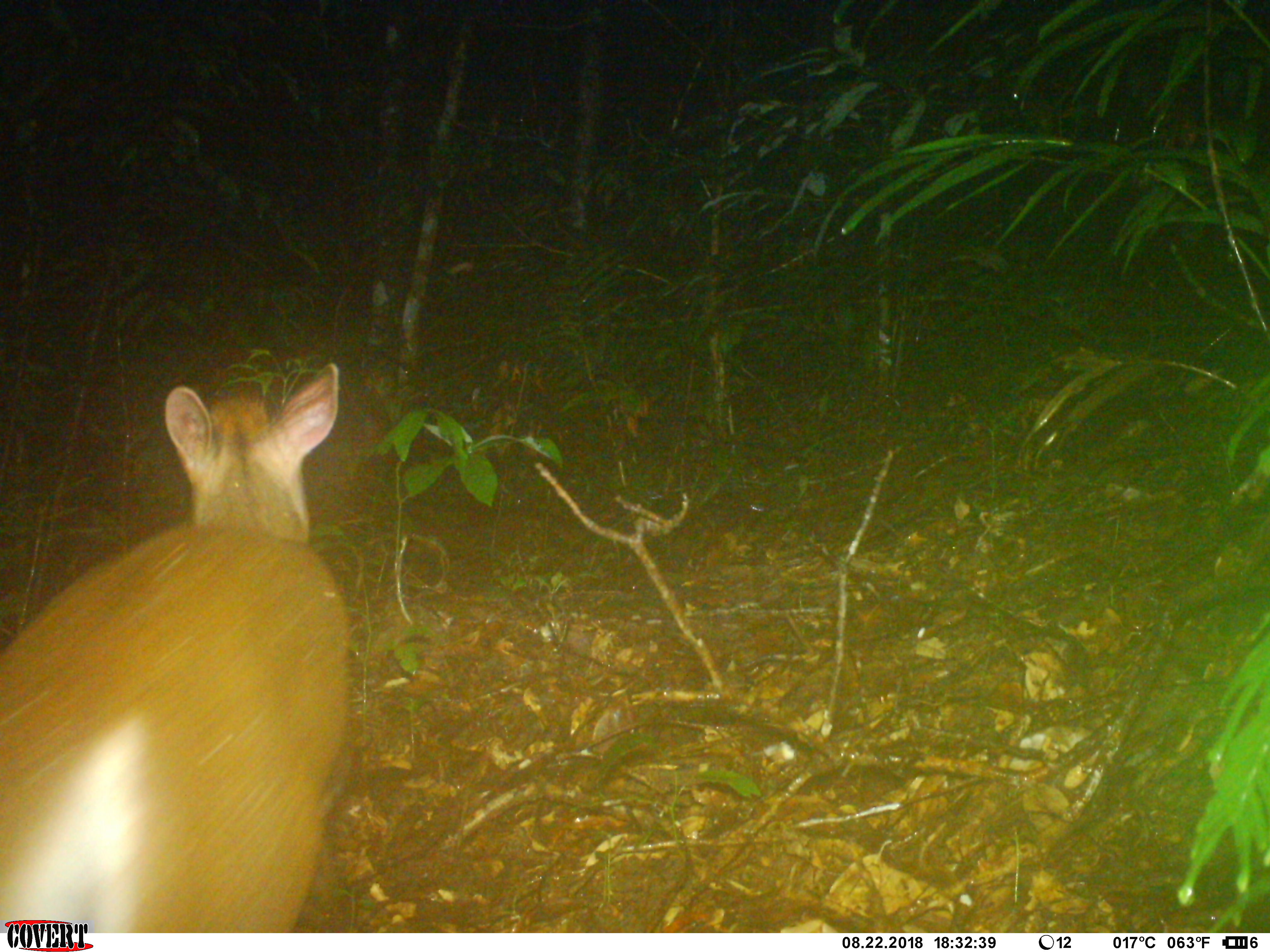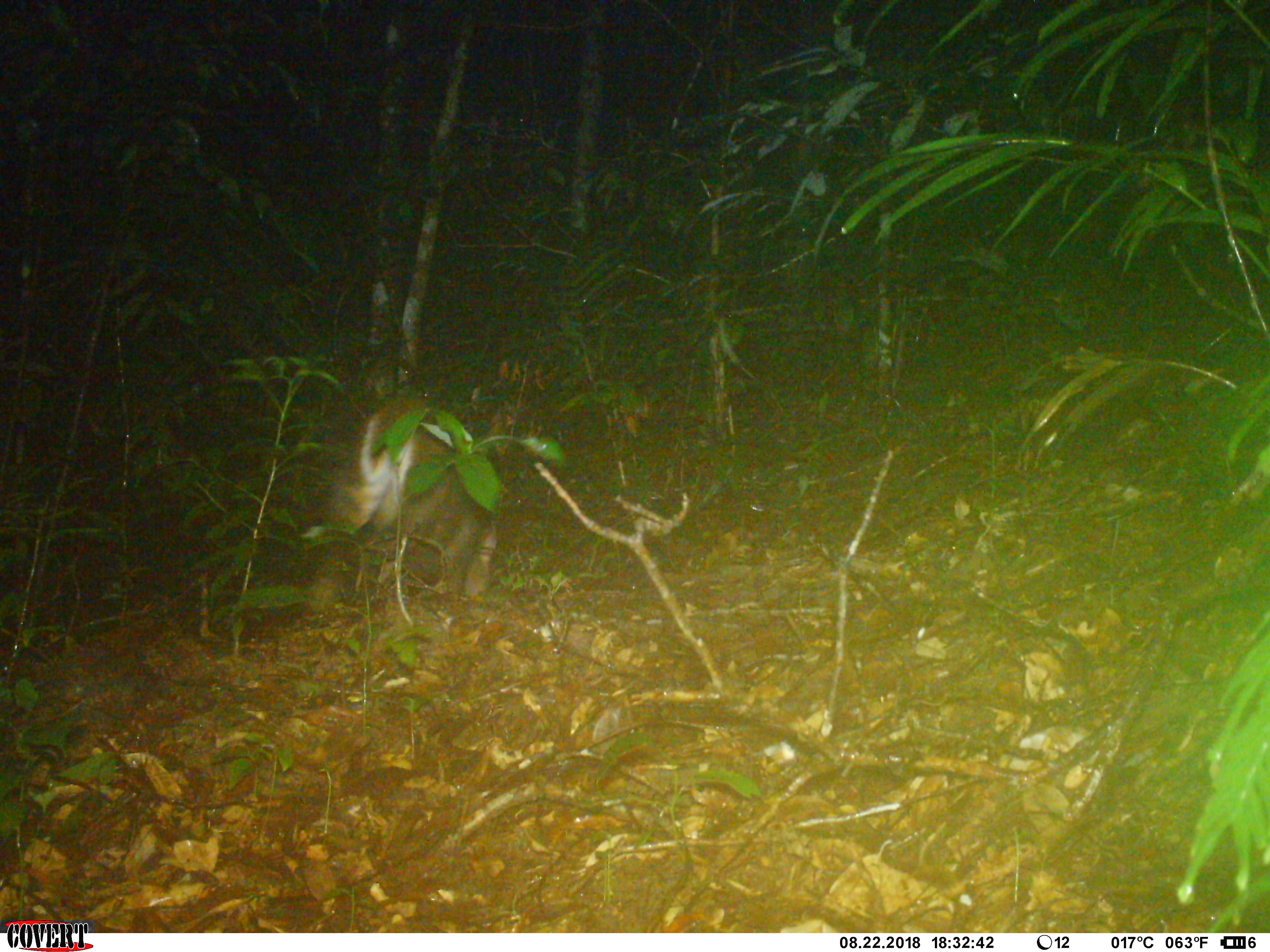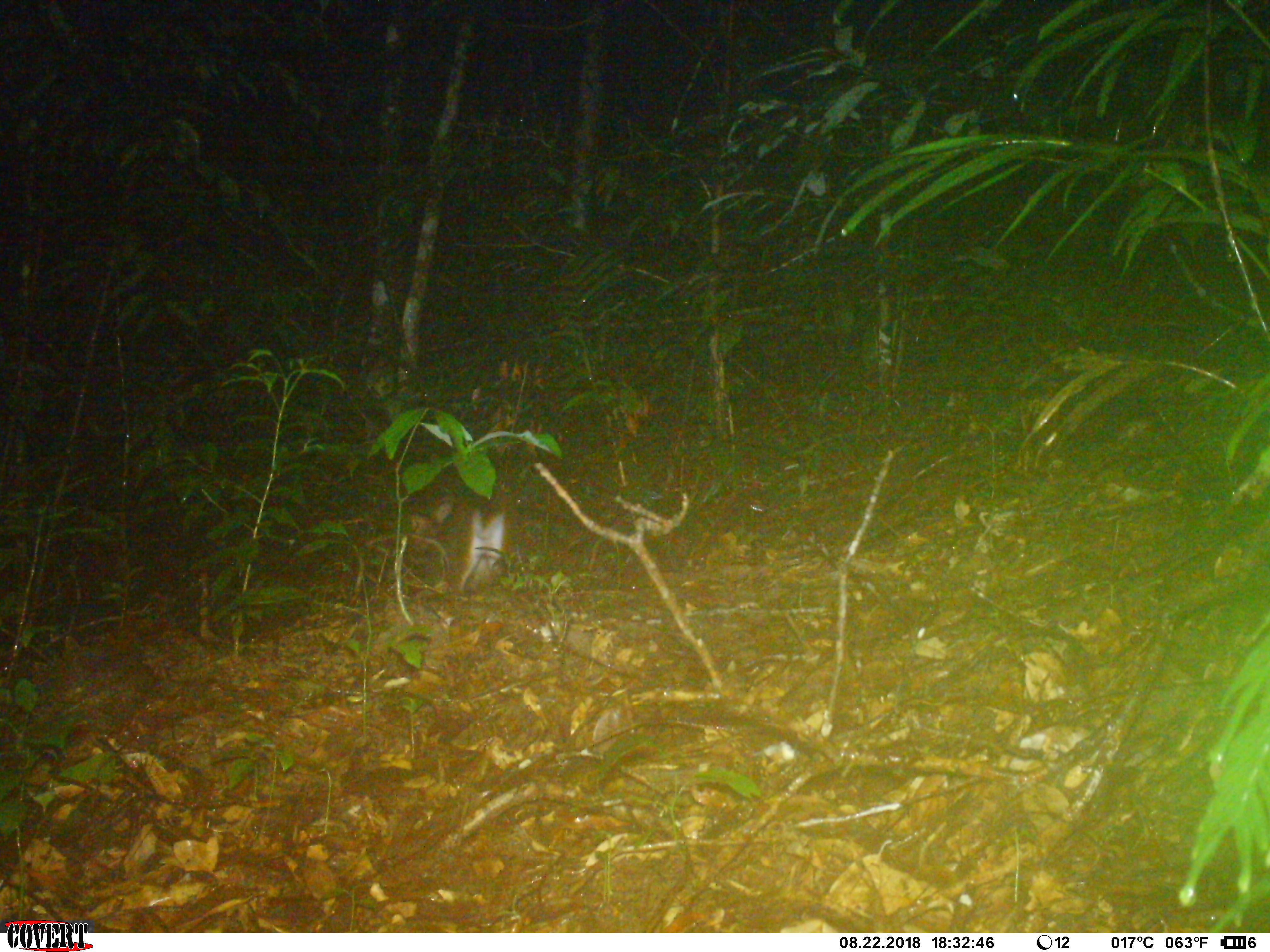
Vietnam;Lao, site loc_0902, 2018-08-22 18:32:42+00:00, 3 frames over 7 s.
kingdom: Animalia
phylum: Chordata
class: Mammalia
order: Artiodactyla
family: Cervidae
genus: Muntiacus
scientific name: Muntiacus rooseveltorum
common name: roosevelt's muntjac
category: roosevelts muntjac group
Roosevelts muntjac group (roosevelt's muntjac) (Muntiacus rooseveltorum). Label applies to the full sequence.